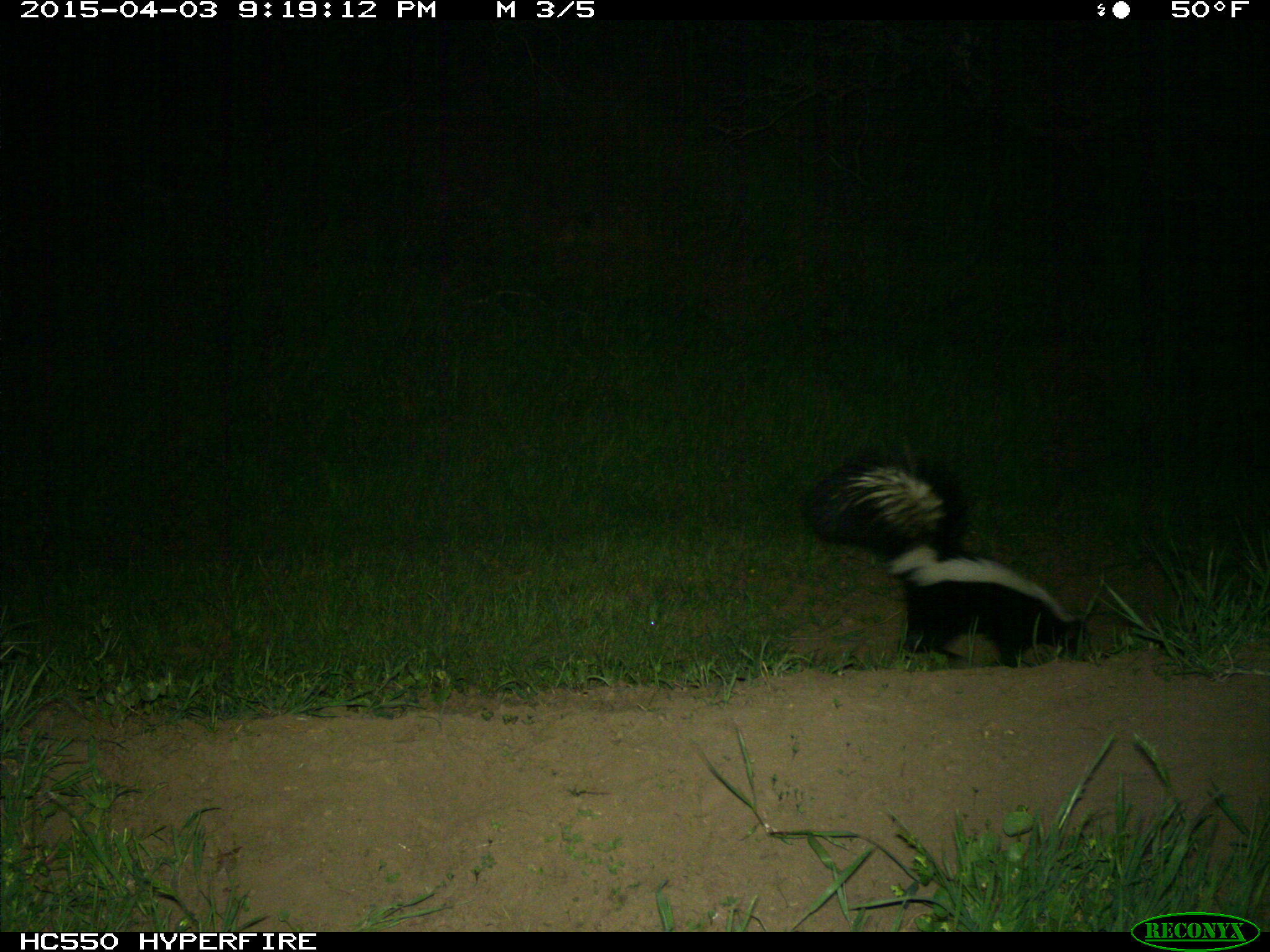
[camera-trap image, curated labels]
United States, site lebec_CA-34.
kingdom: Animalia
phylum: Chordata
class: Mammalia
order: Carnivora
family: Mephitidae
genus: Mephitis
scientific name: Mephitis mephitis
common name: striped skunk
Mephitis mephitis (striped skunk).